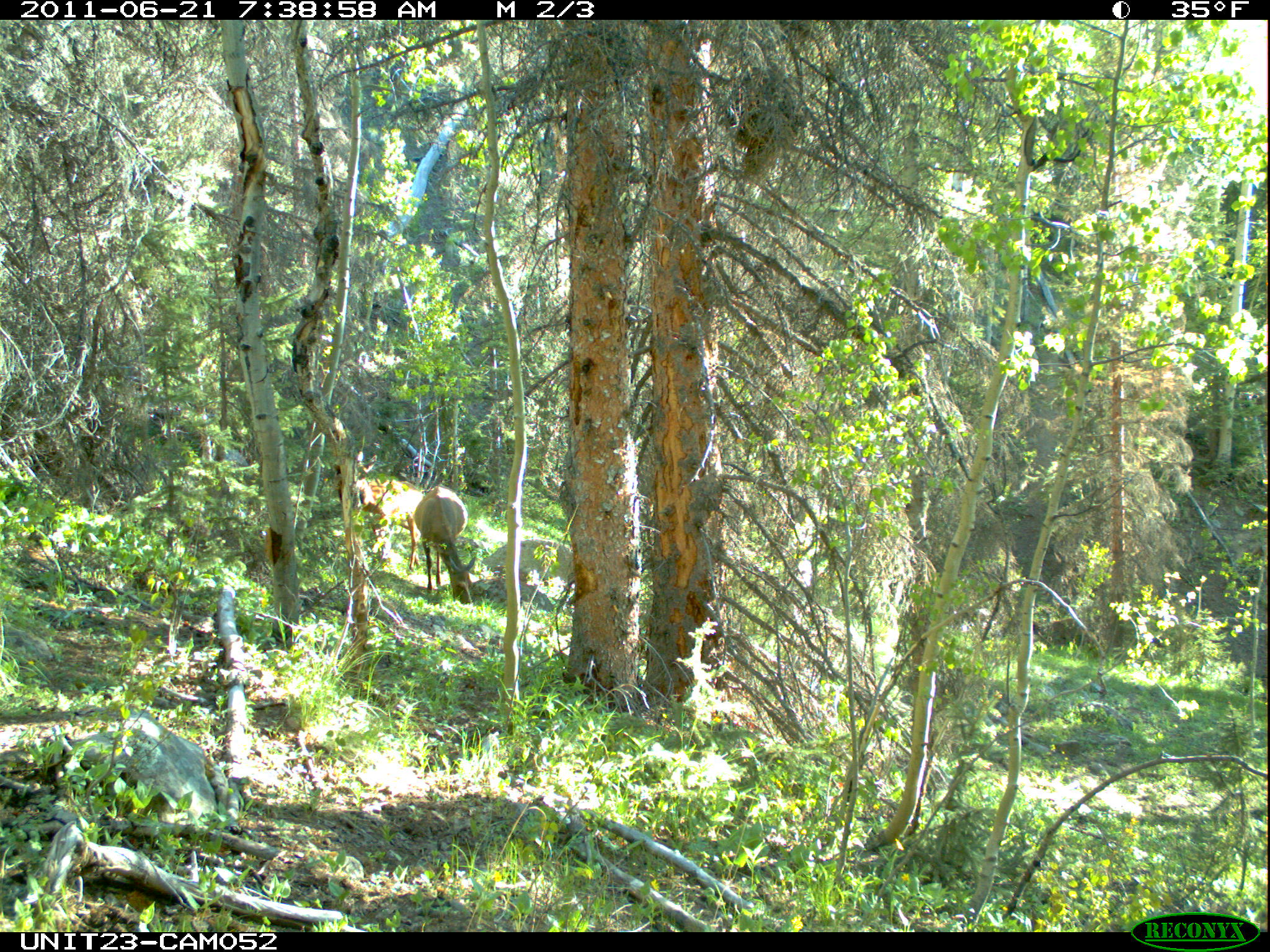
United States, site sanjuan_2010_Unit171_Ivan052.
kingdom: Animalia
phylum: Chordata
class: Mammalia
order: Artiodactyla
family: Cervidae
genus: Cervus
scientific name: Cervus elaphus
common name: red deer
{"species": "Cervus elaphus (red deer)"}